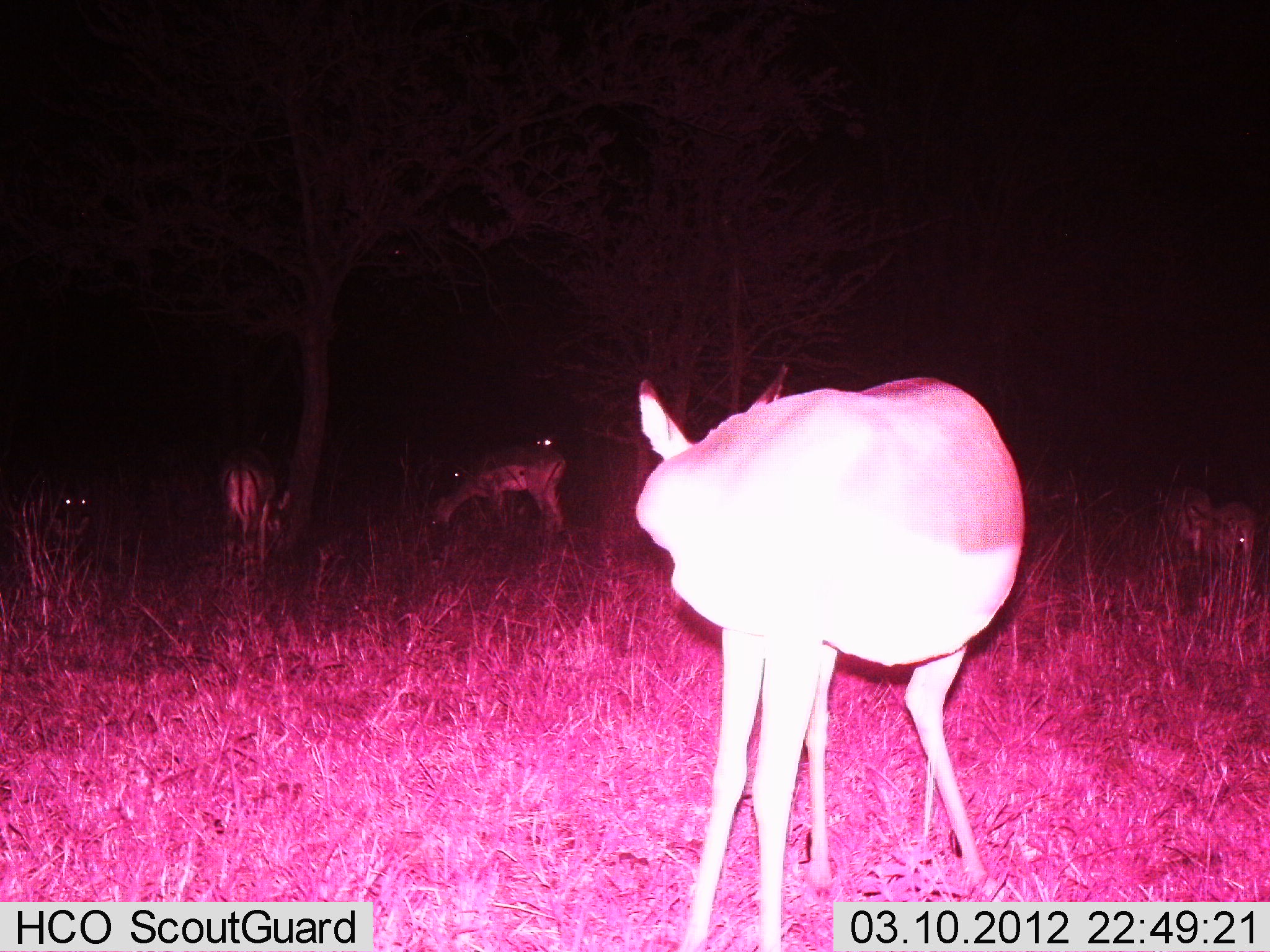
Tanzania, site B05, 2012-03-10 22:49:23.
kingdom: Animalia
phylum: Chordata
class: Mammalia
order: Artiodactyla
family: Bovidae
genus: Nanger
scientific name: Nanger granti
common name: grant's gazelle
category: gazellegrants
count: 4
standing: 85%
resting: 8%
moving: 8%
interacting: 0%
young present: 0%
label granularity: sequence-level